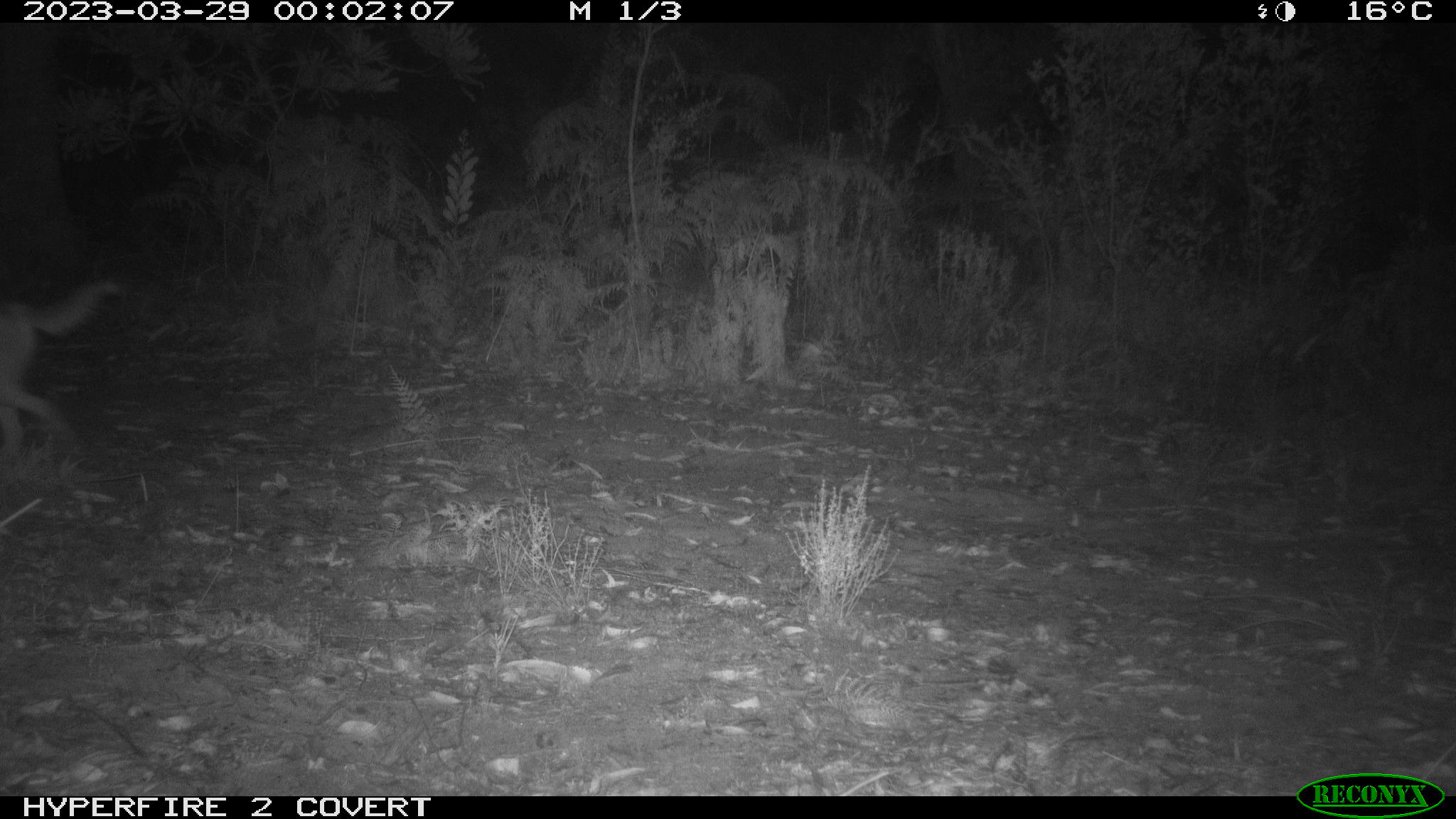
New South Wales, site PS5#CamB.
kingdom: Animalia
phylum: Chordata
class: Mammalia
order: Carnivora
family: Canidae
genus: Canis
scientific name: Canis familiaris dingo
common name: dingo